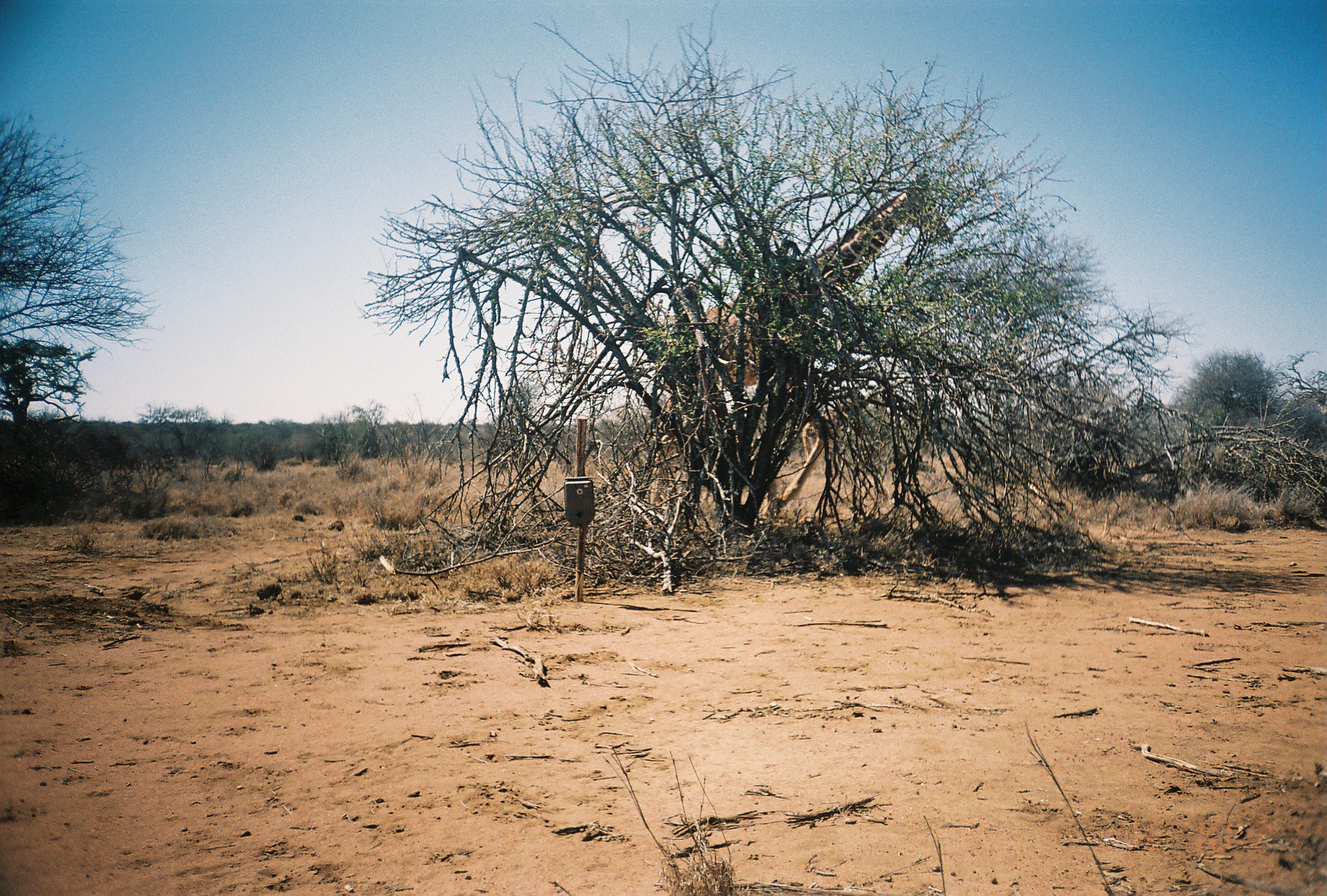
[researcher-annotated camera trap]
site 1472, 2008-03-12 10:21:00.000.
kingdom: Animalia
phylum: Chordata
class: Mammalia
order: Artiodactyla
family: Giraffidae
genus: Giraffa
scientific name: Giraffa camelopardalis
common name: giraffe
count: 1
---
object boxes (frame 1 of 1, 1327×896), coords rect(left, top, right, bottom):
giraffa camelopardalis: rect(647, 169, 951, 516)